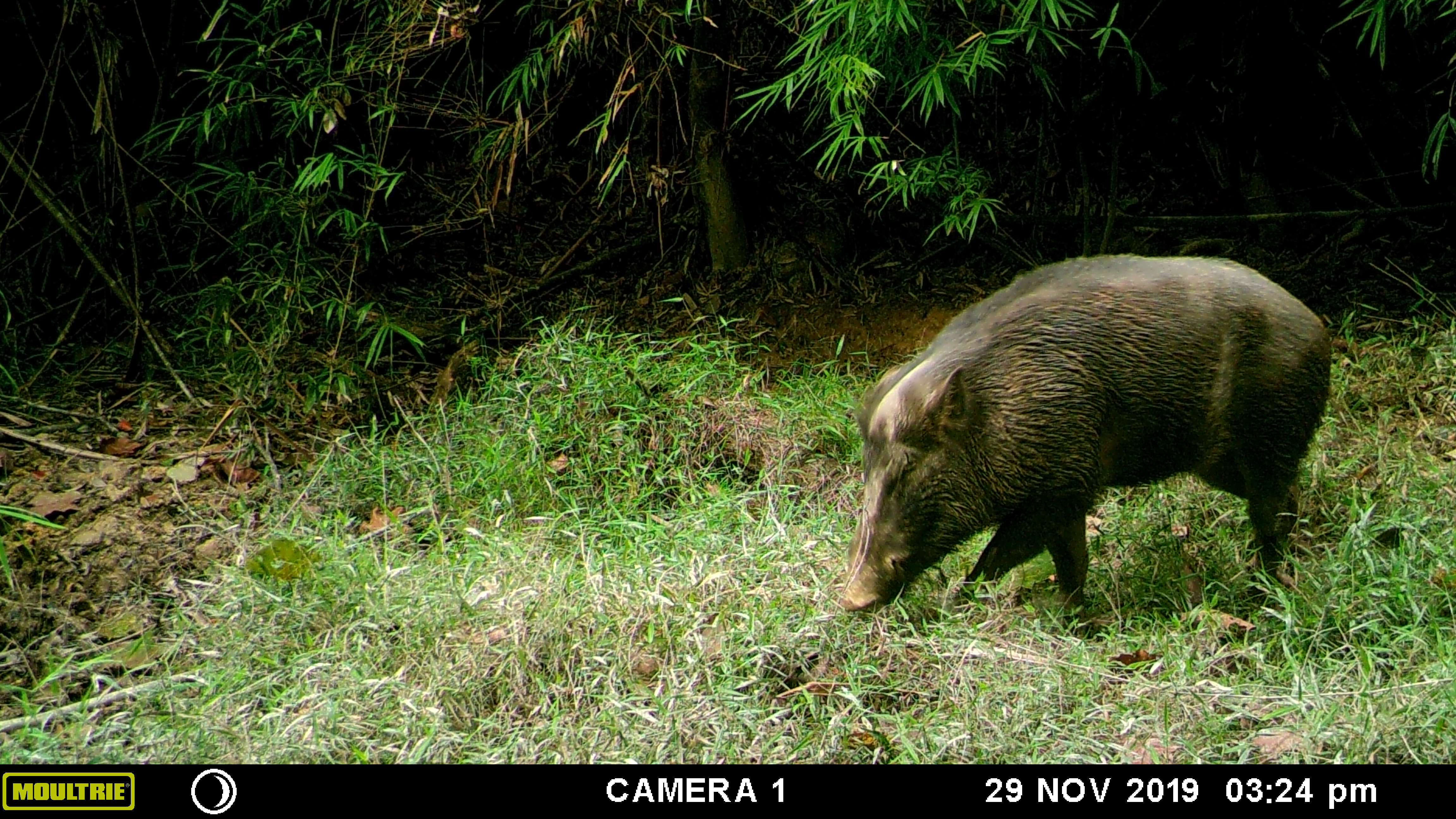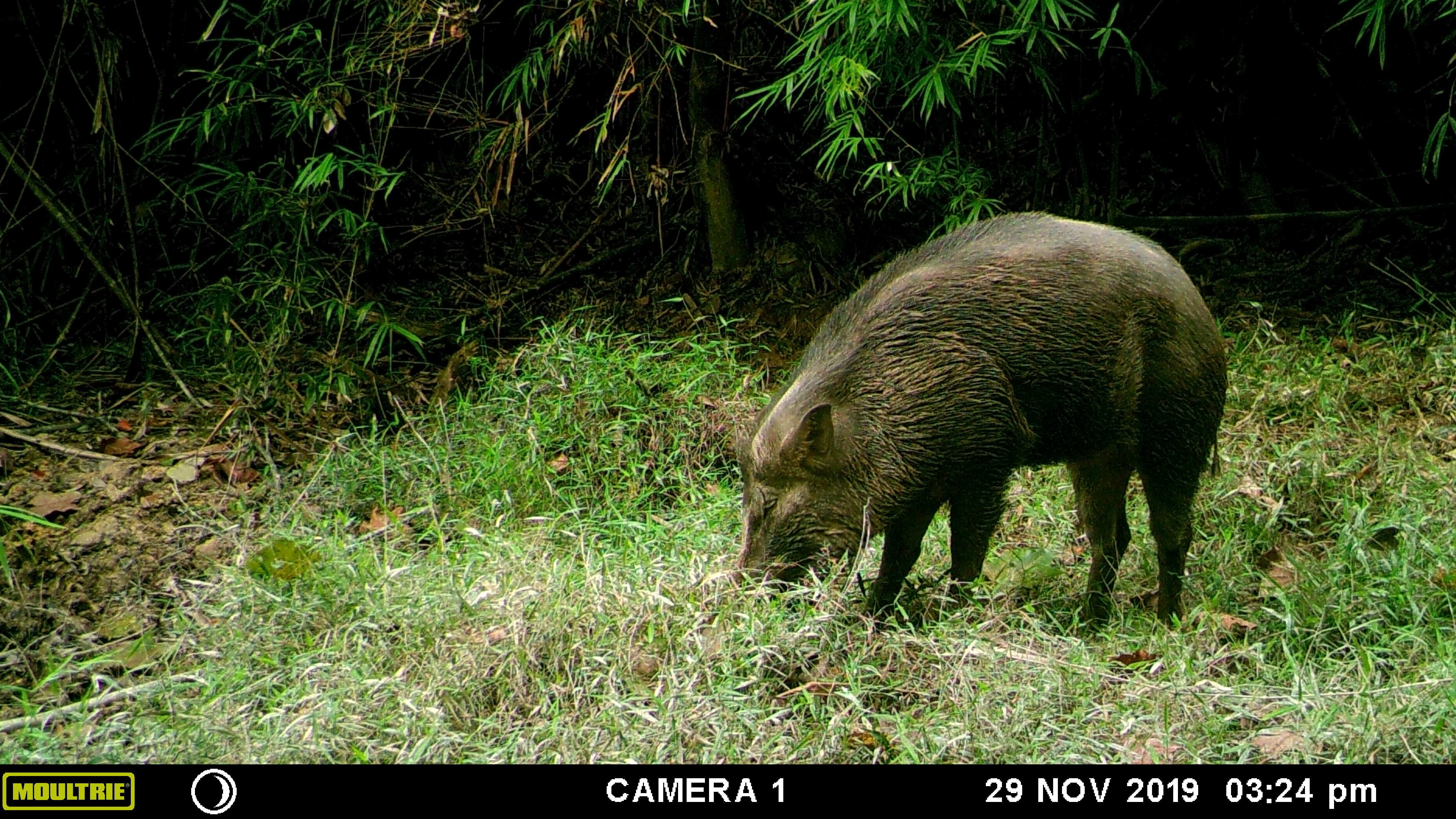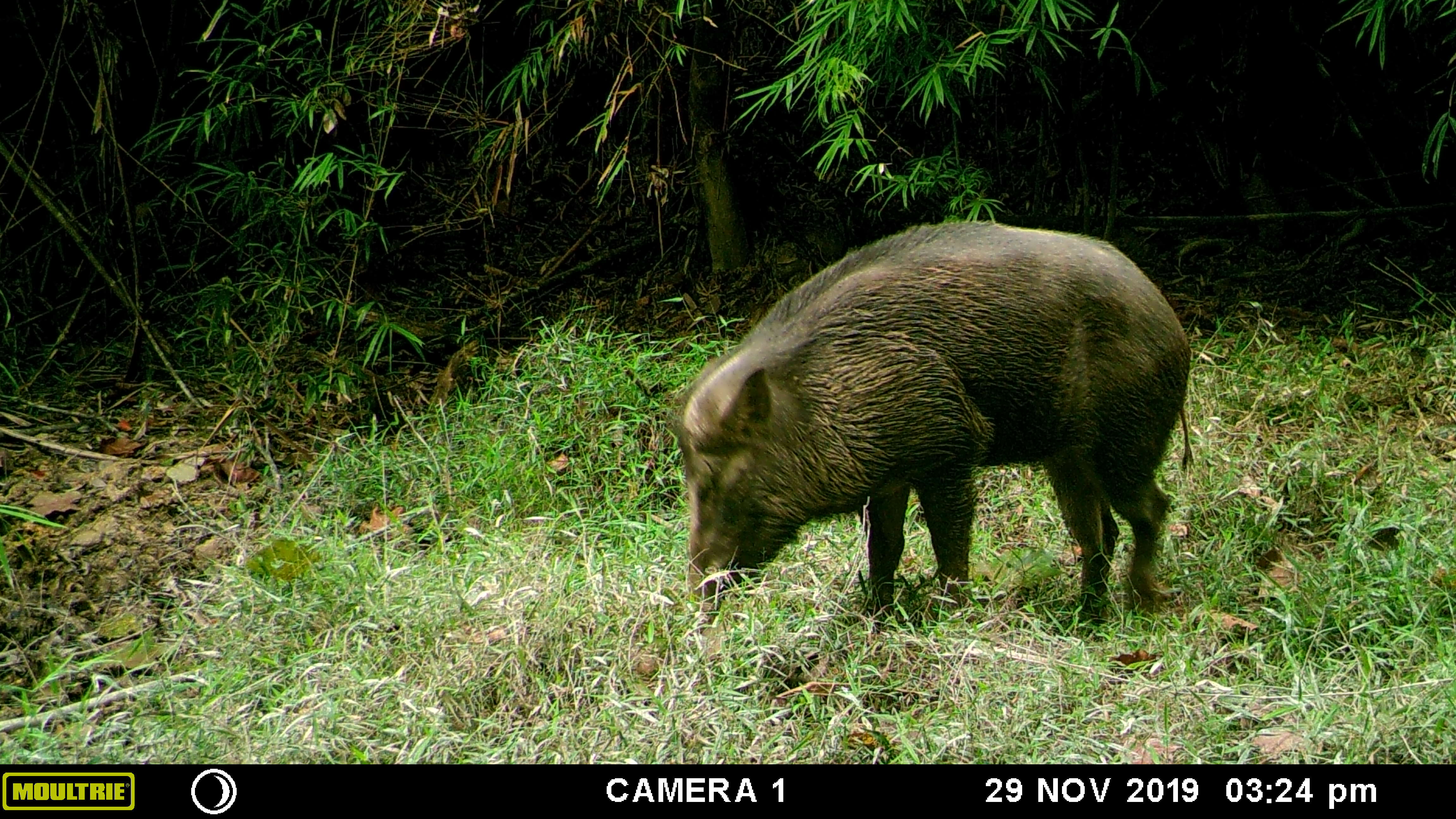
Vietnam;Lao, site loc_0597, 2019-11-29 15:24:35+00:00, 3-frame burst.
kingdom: Animalia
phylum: Chordata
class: Mammalia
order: Artiodactyla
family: Suidae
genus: Sus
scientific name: Sus scrofa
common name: eurasian wild pig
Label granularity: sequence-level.